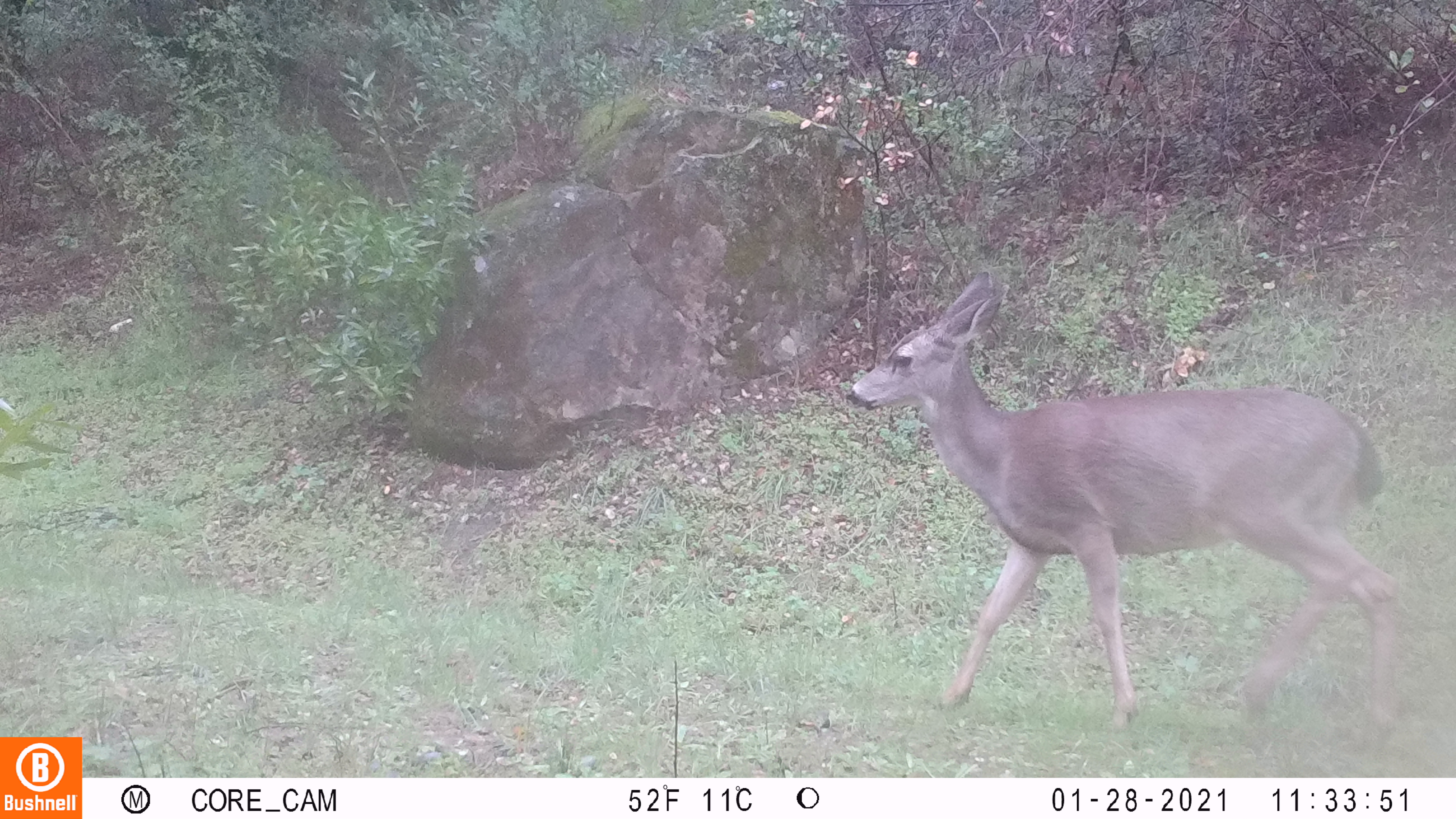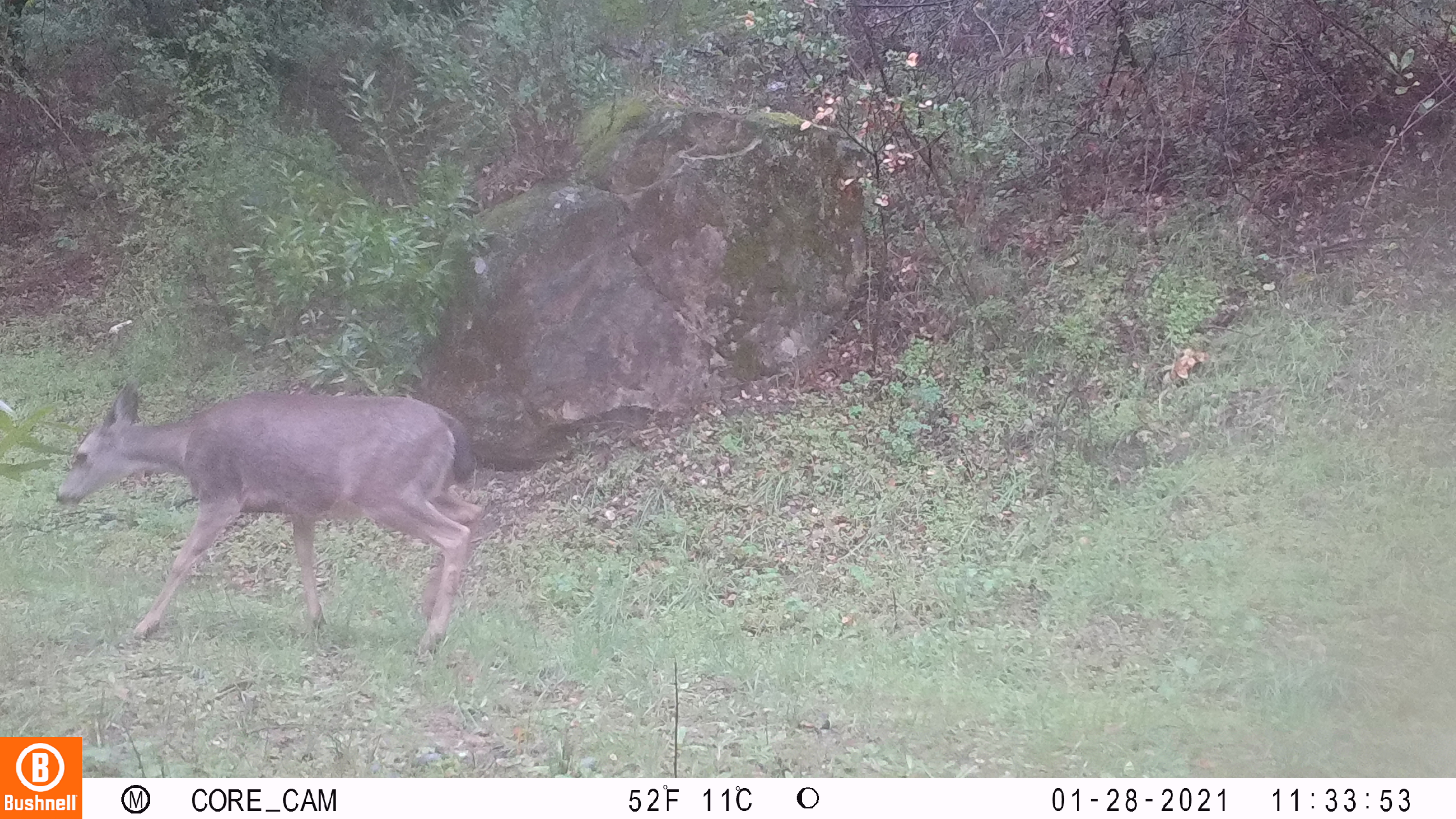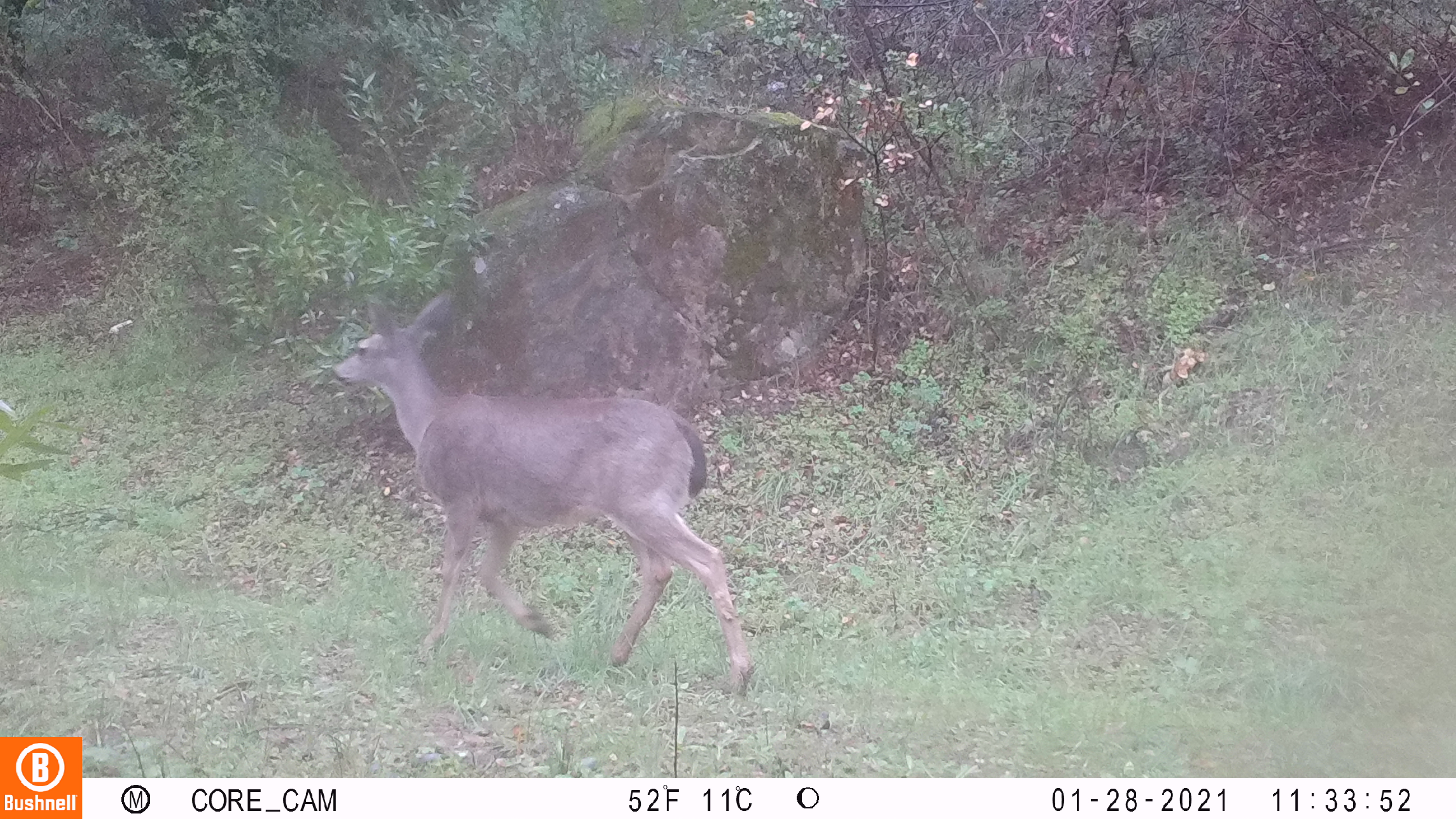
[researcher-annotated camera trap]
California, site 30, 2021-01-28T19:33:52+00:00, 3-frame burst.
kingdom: Animalia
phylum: Chordata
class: Mammalia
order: Artiodactyla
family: Cervidae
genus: Odocoileus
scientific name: Odocoileus hemionus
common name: mule deer